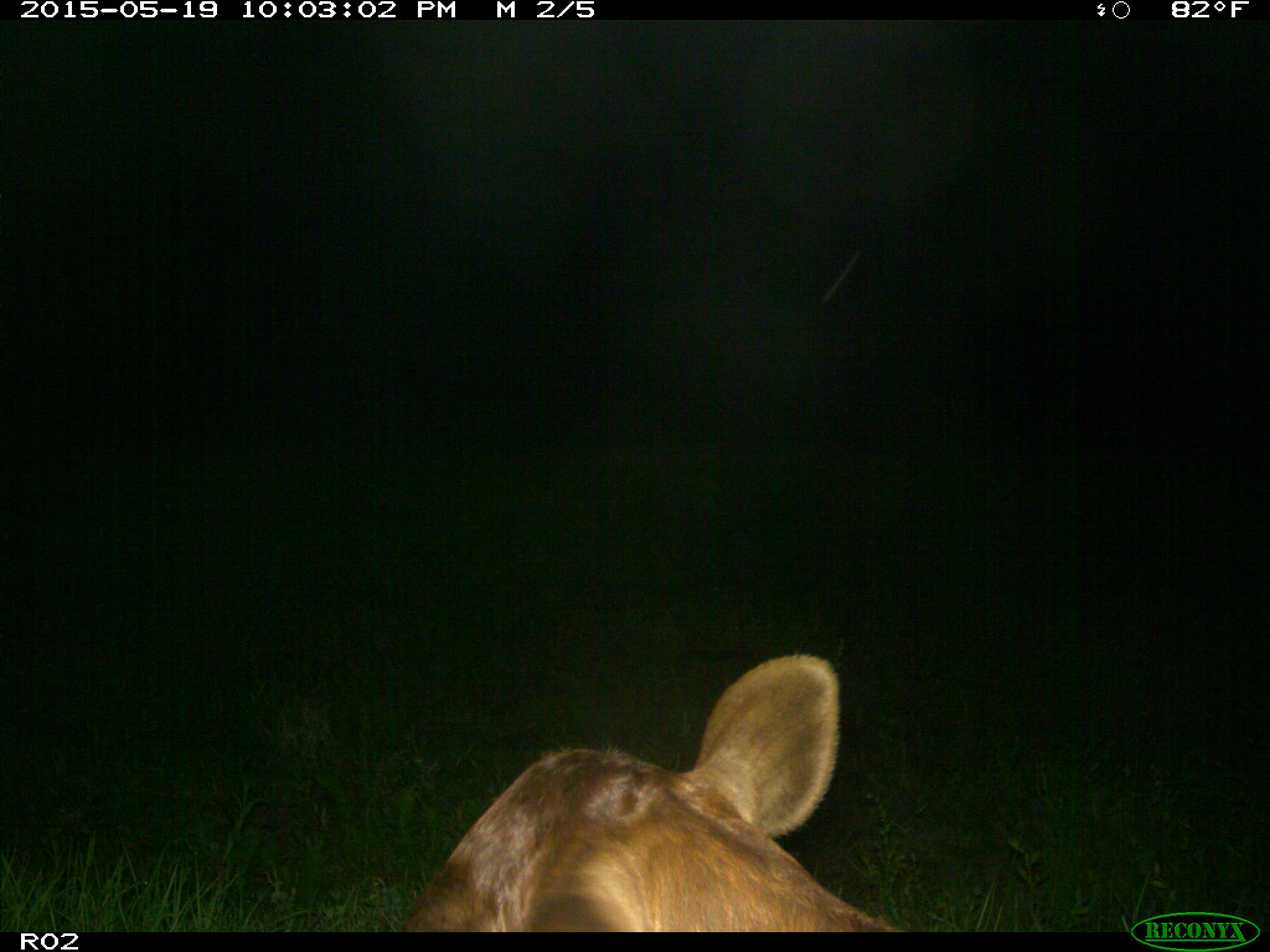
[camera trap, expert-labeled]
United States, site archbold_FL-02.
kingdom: Animalia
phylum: Chordata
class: Mammalia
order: Artiodactyla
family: Bovidae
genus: Bos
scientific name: Bos taurus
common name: domestic cow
Bos taurus (domestic cow).